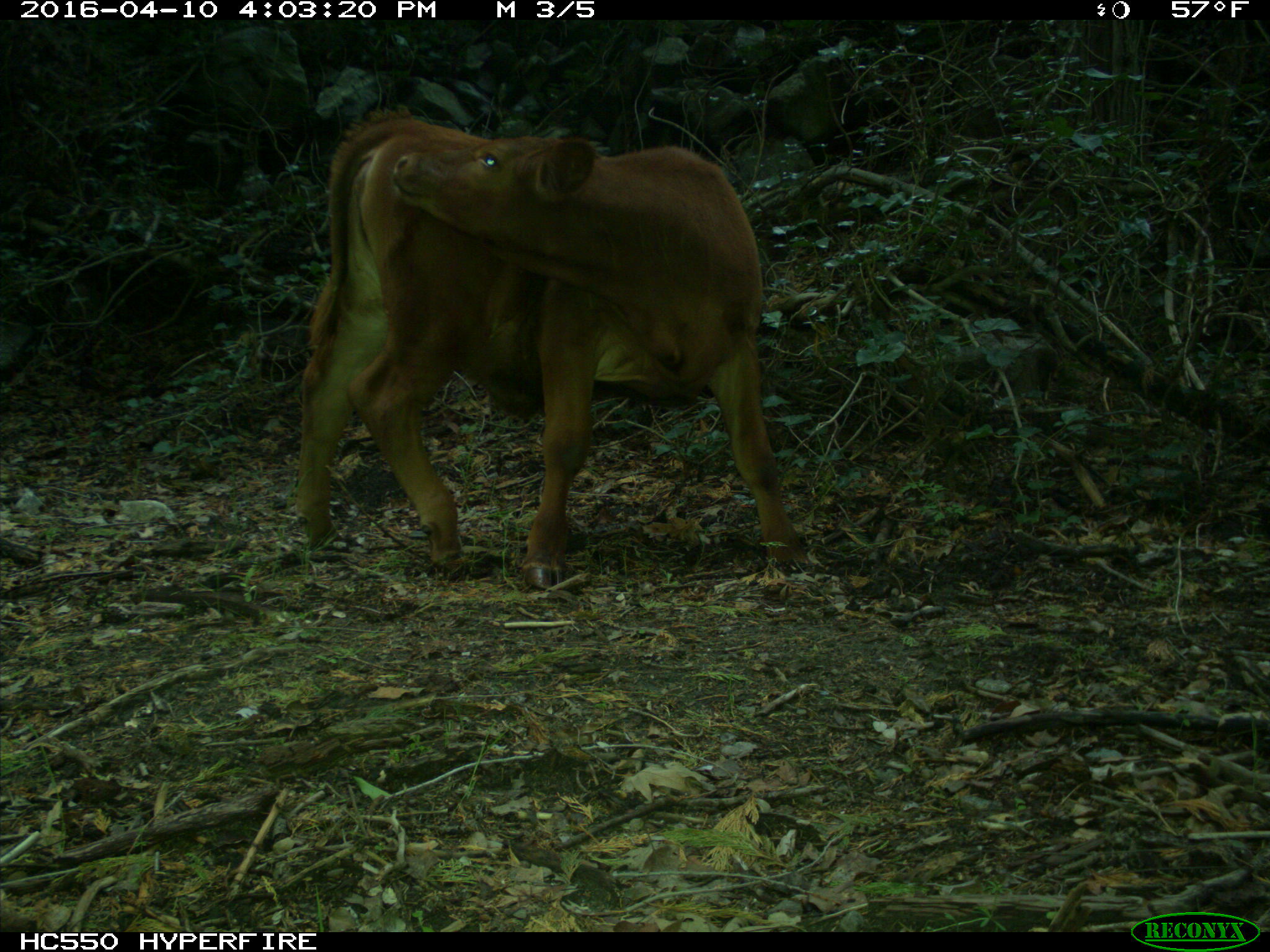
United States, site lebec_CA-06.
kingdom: Animalia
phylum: Chordata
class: Mammalia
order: Artiodactyla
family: Bovidae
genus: Bos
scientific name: Bos taurus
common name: domestic cow